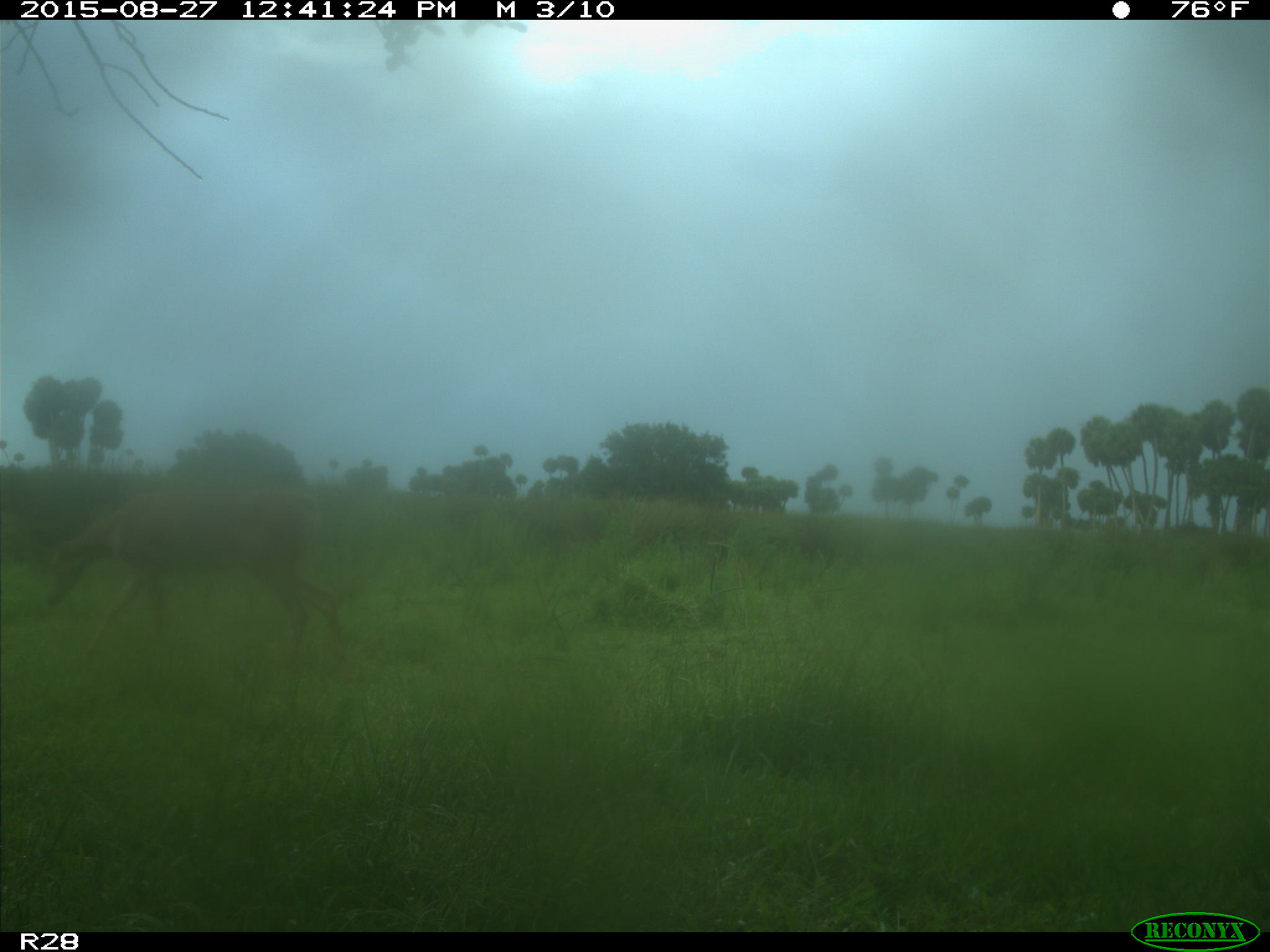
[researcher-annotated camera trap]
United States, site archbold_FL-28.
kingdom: Animalia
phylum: Chordata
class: Mammalia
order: Artiodactyla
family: Cervidae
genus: Odocoileus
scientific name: Odocoileus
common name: deer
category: unidentified deer